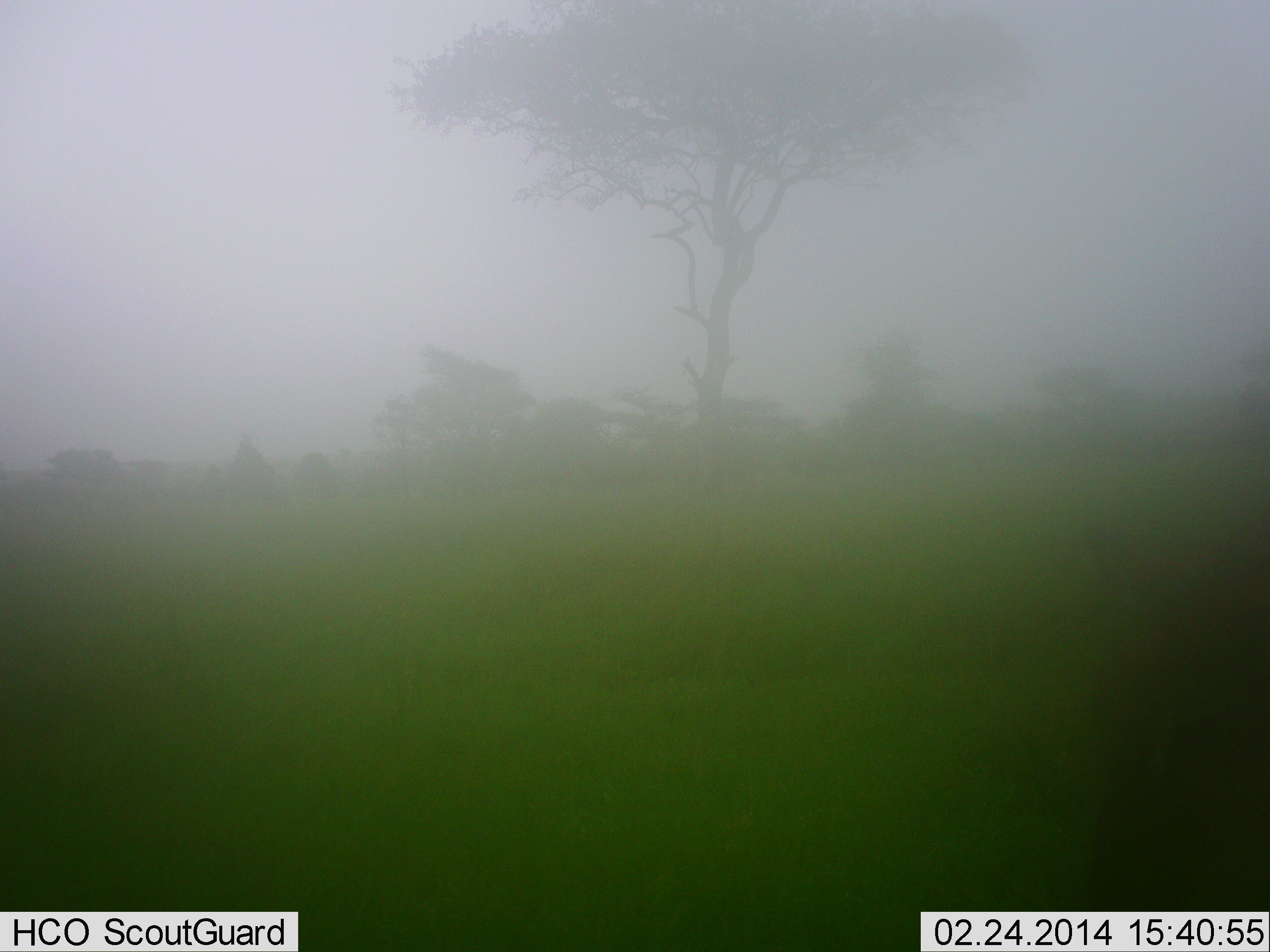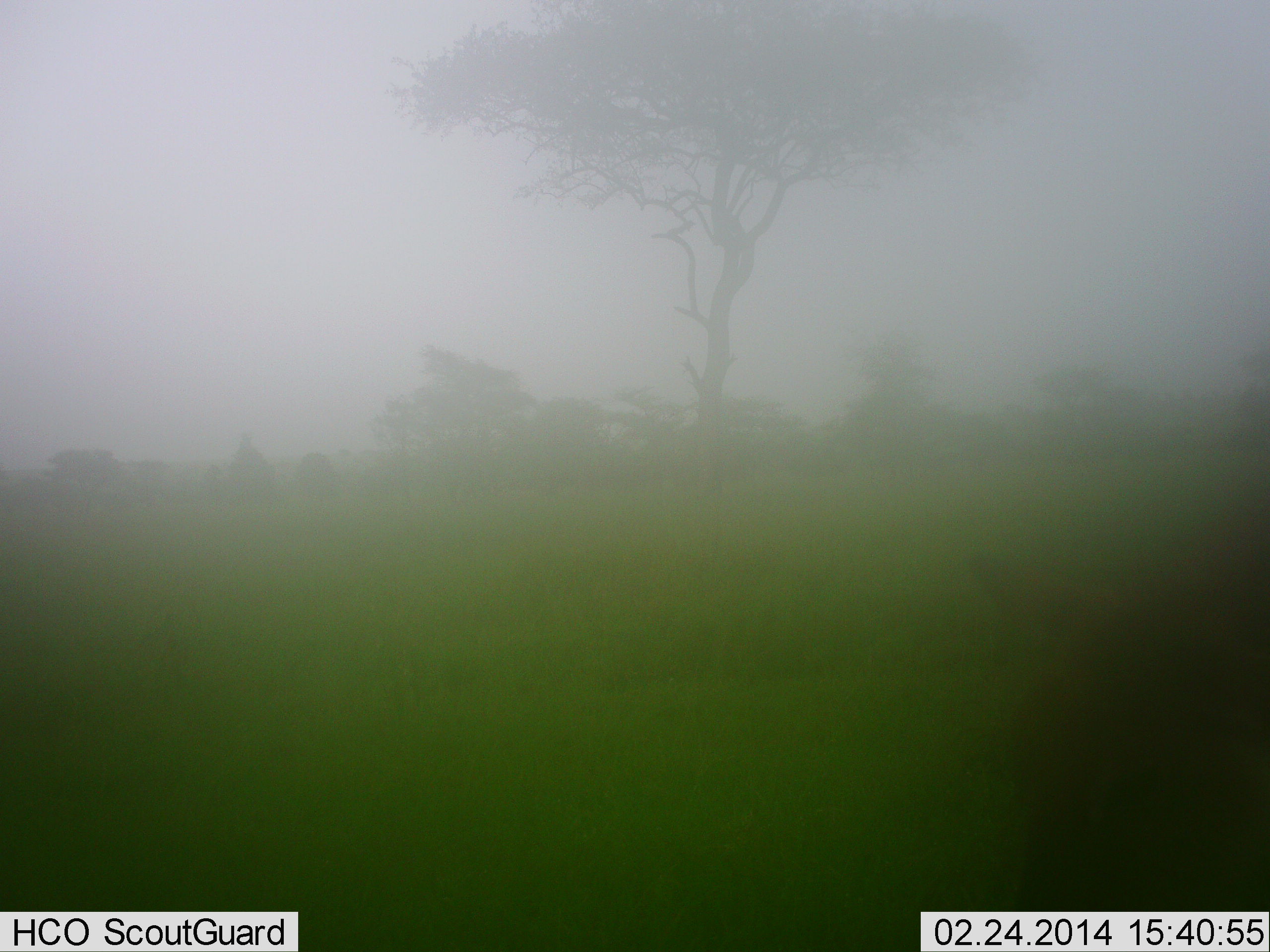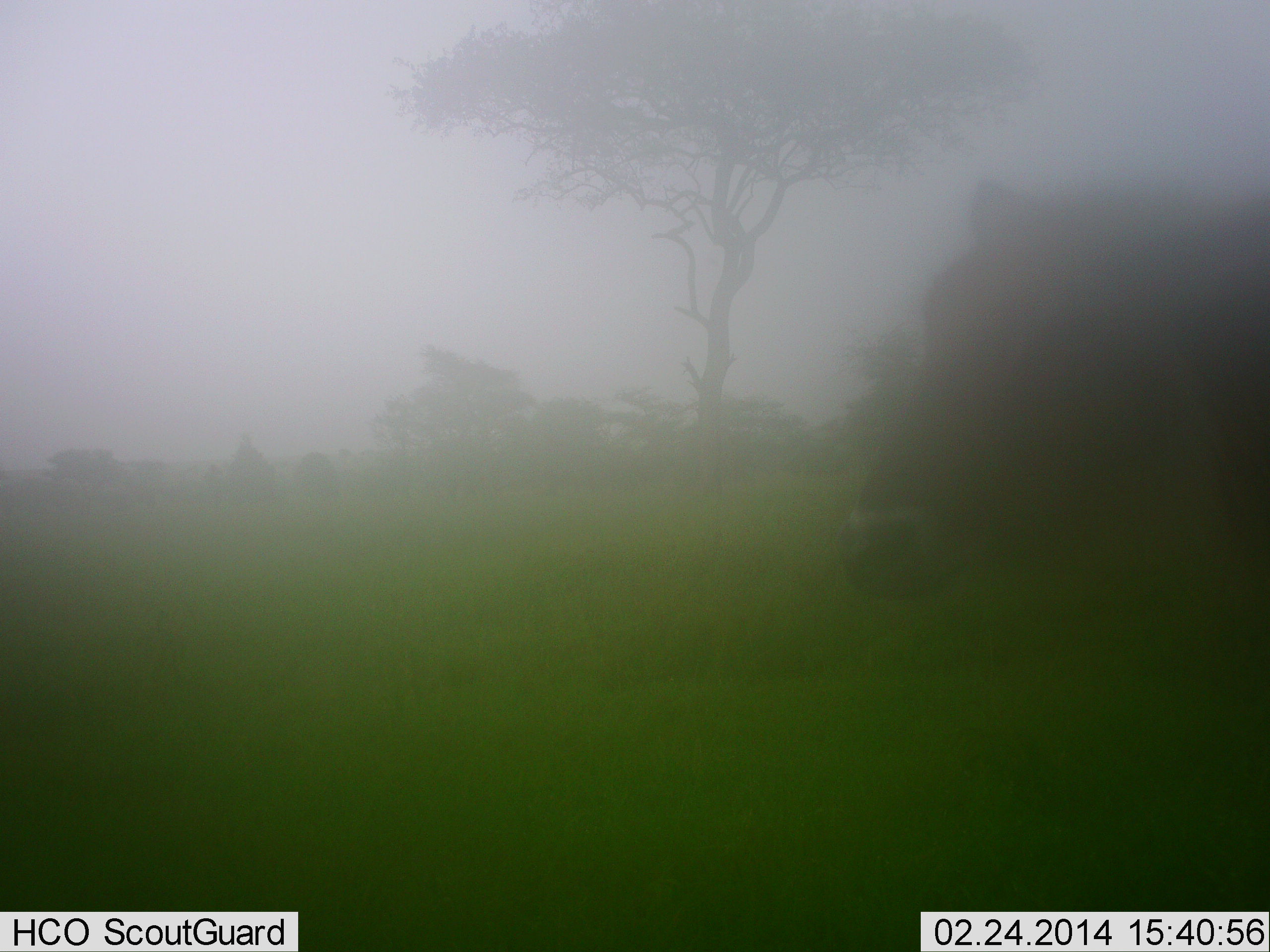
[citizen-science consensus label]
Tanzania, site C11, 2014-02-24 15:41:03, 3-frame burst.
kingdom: Animalia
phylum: Chordata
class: Mammalia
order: Artiodactyla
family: Bovidae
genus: Bos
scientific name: Bos taurus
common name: cattle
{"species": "cattle (Bos taurus)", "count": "1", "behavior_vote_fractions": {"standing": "50%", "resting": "0%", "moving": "0%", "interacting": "0%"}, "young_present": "0%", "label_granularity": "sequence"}